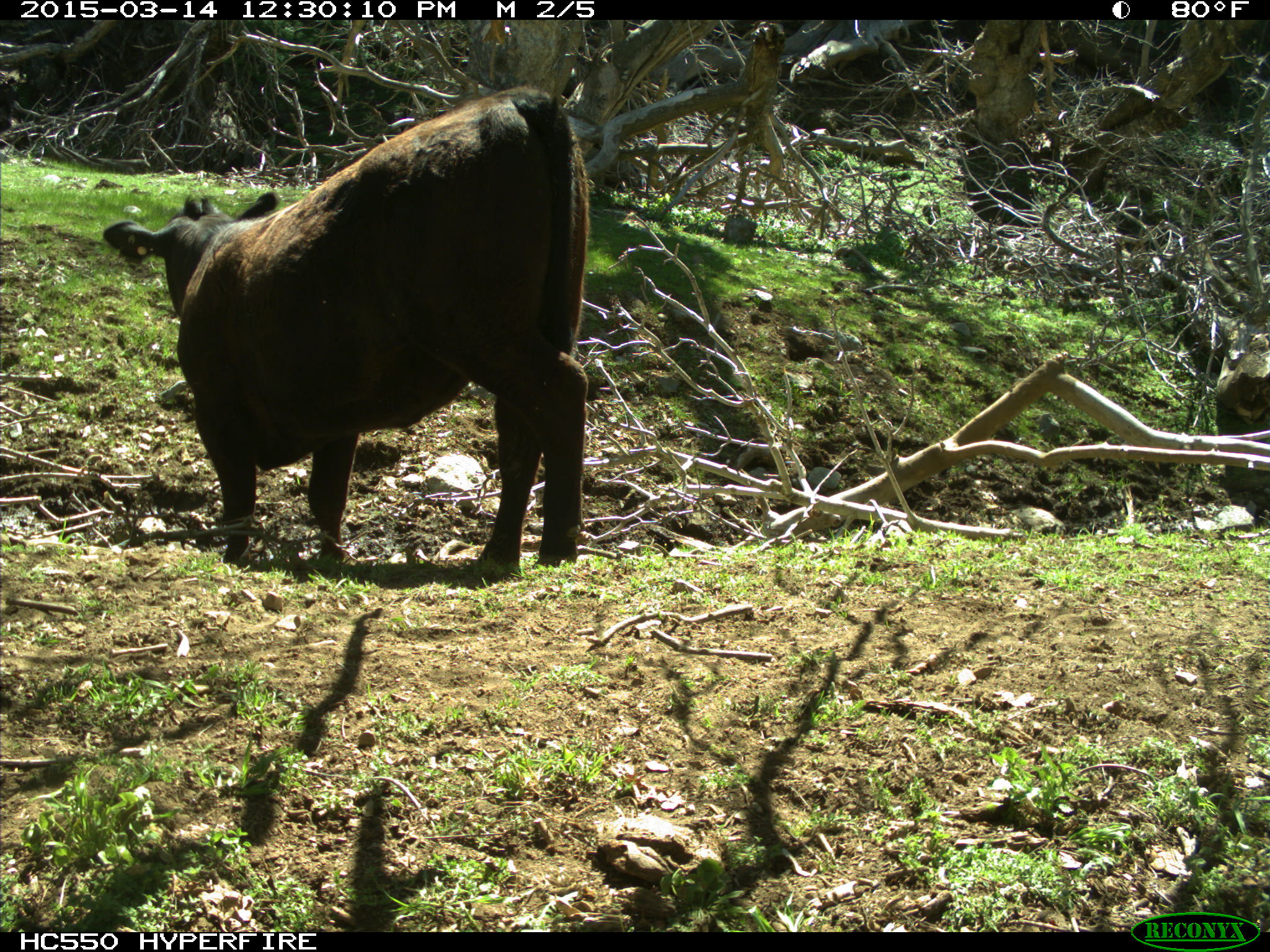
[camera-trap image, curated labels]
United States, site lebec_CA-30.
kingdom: Animalia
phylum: Chordata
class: Mammalia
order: Artiodactyla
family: Bovidae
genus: Bos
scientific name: Bos taurus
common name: domestic cow